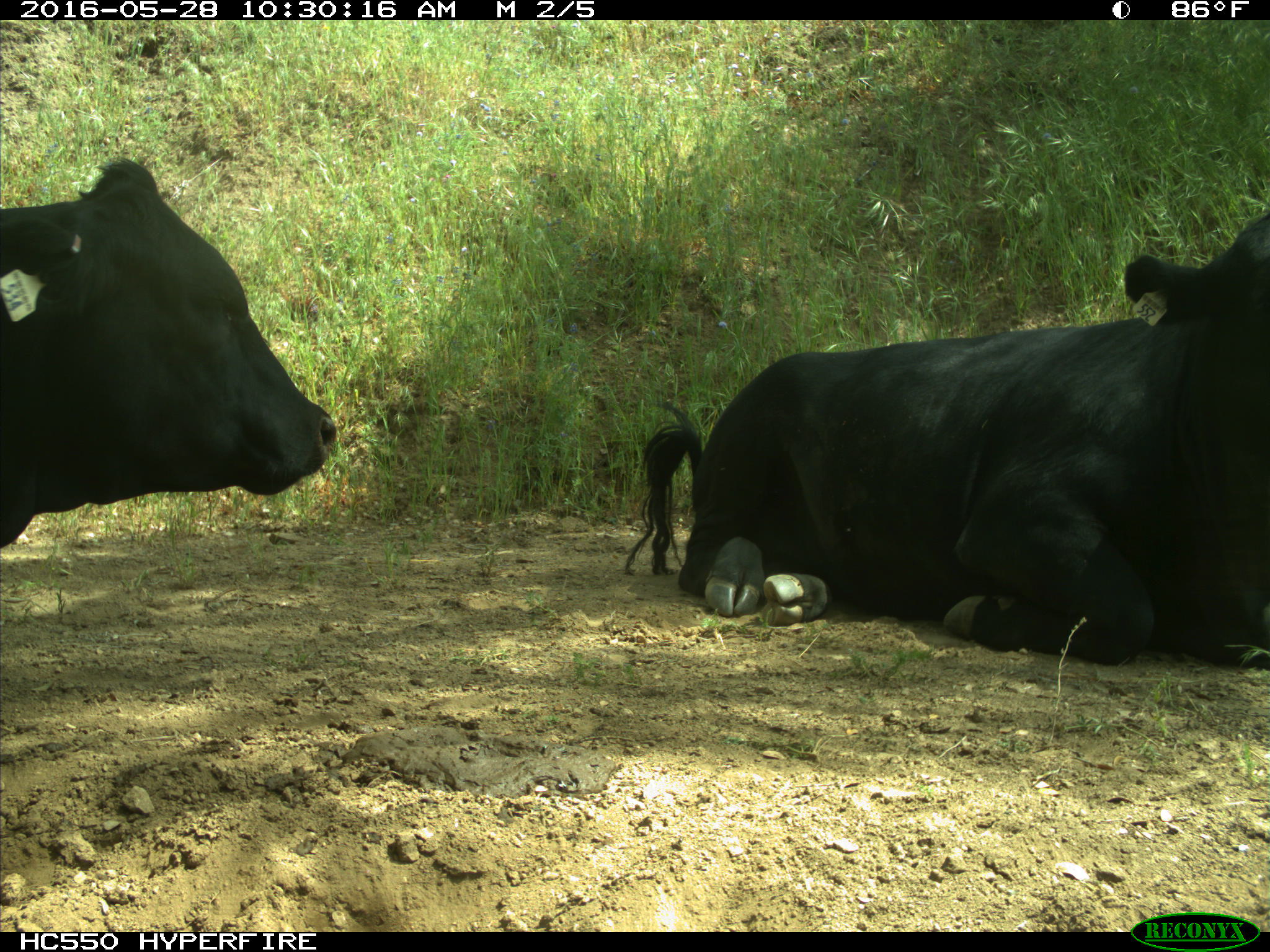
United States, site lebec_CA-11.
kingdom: Animalia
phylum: Chordata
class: Mammalia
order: Artiodactyla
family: Bovidae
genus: Bos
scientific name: Bos taurus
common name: domestic cow